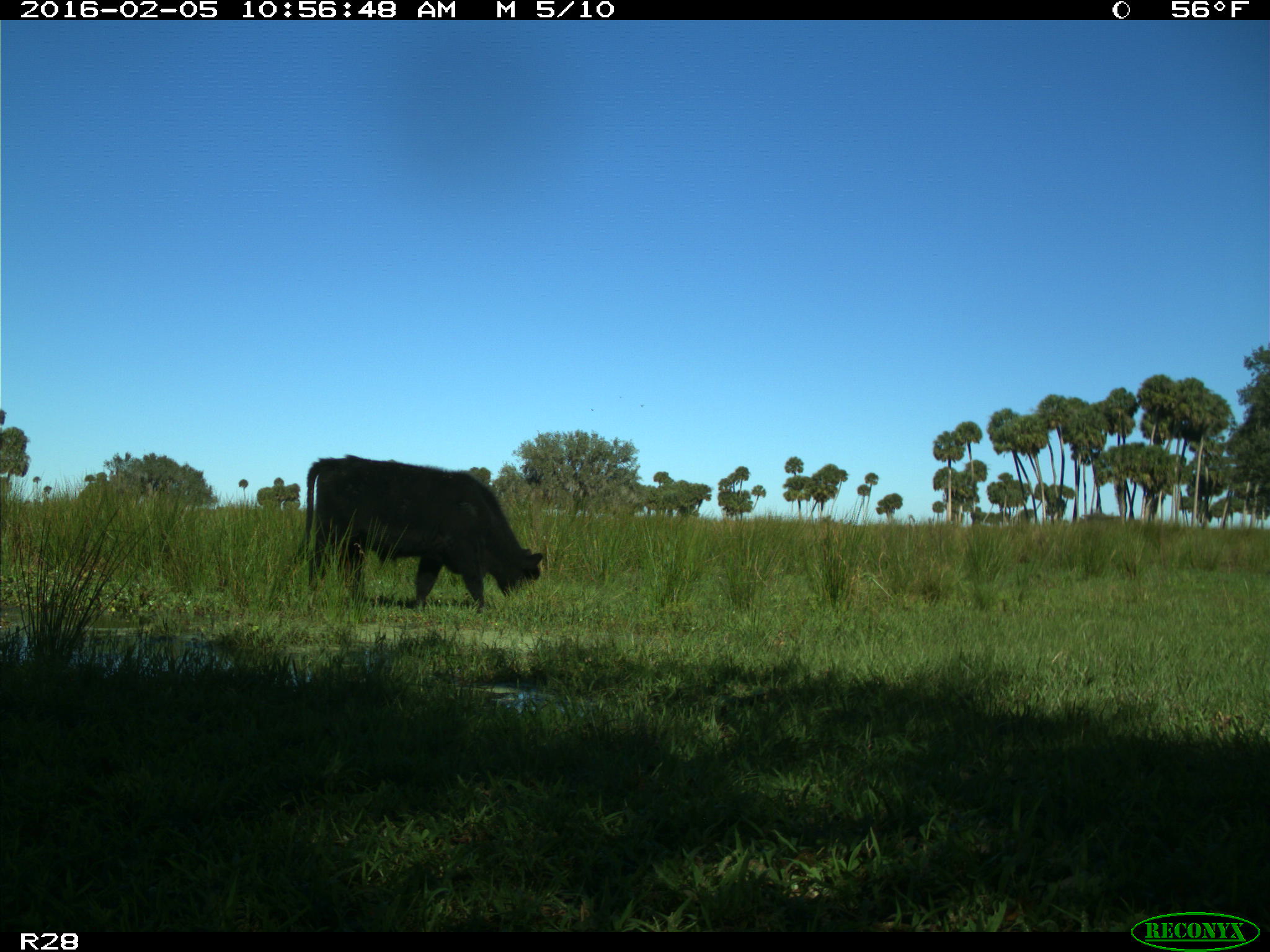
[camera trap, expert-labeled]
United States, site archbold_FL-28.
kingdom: Animalia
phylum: Chordata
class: Mammalia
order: Artiodactyla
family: Bovidae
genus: Bos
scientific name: Bos taurus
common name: domestic cow